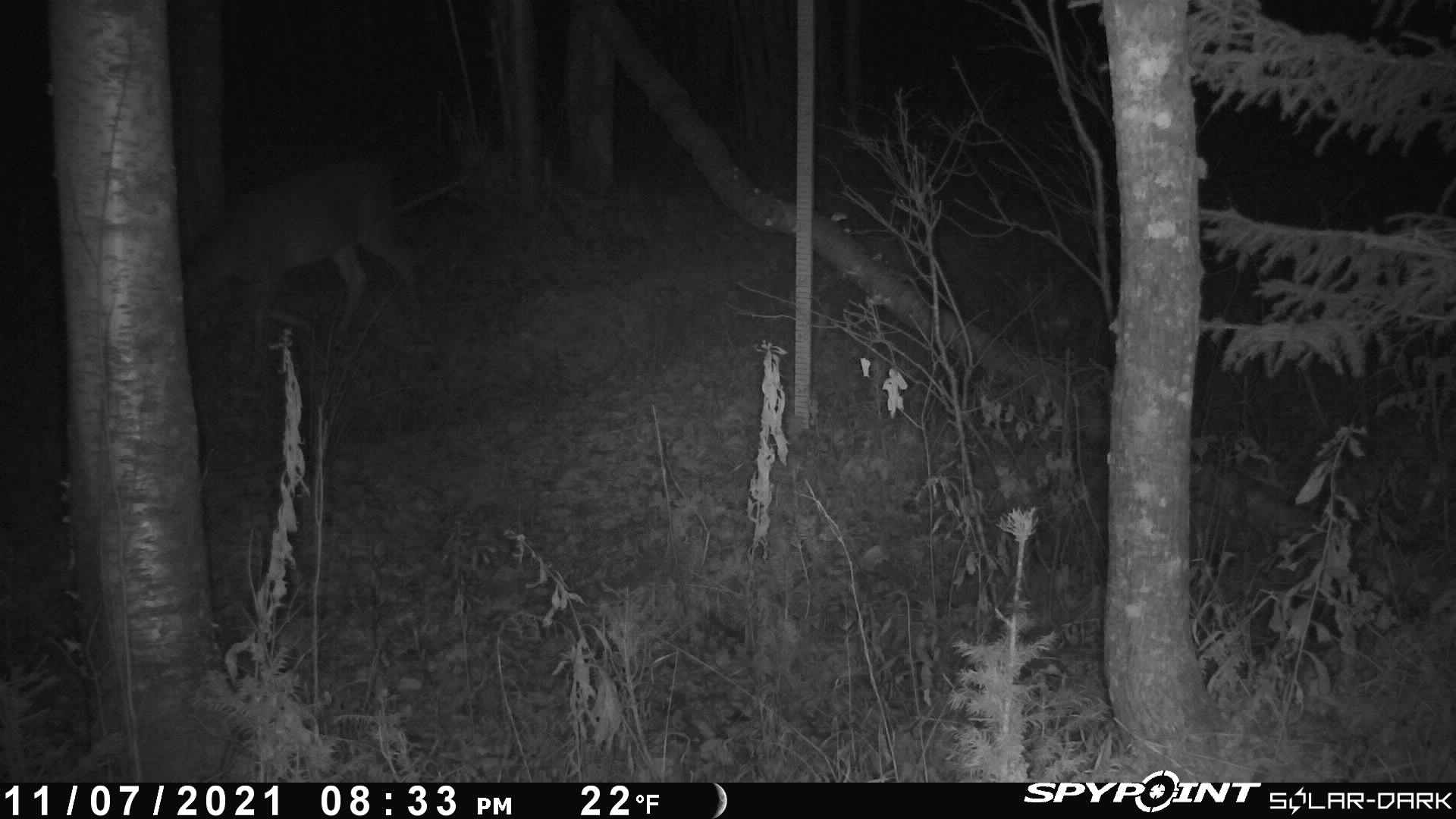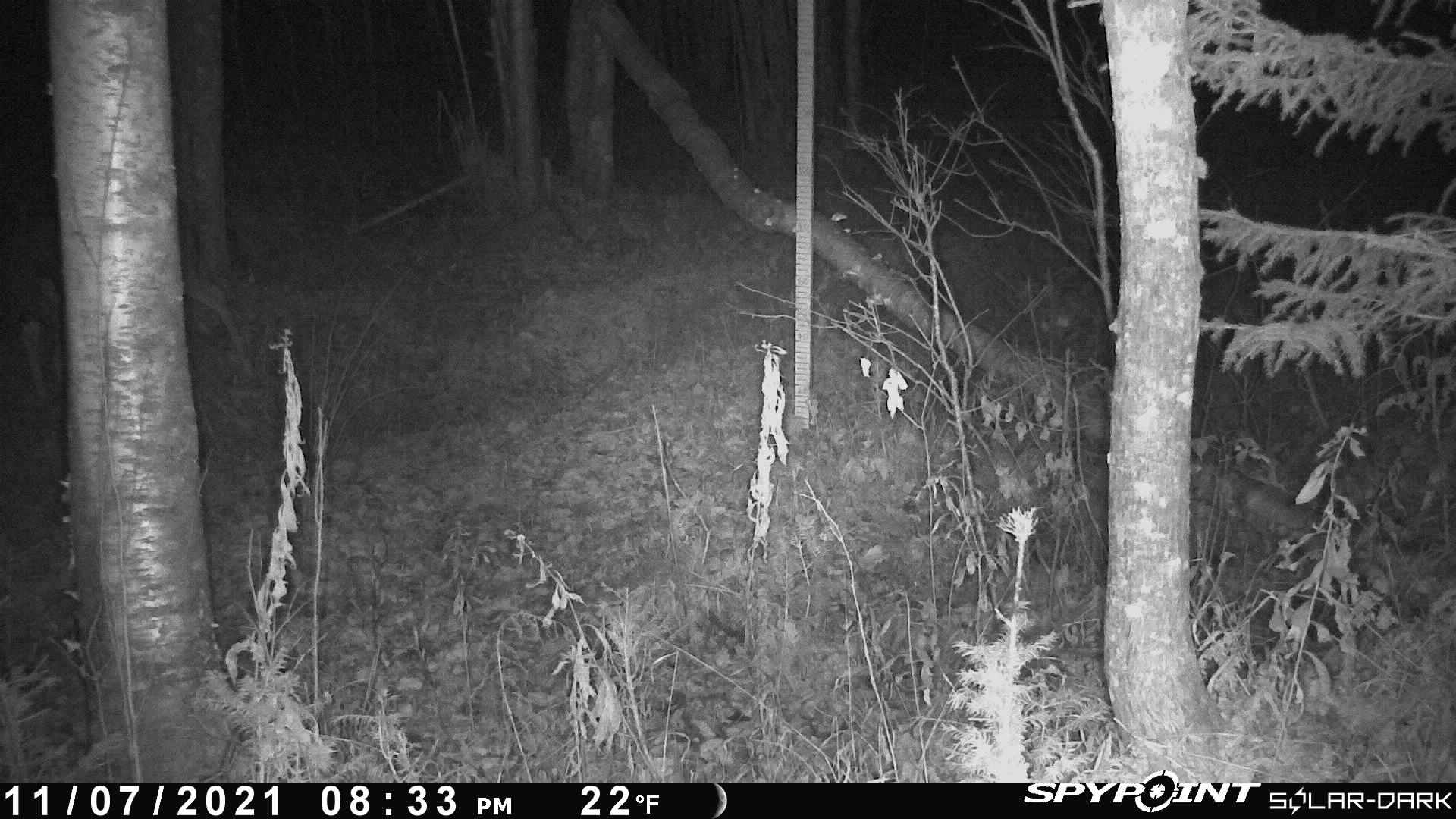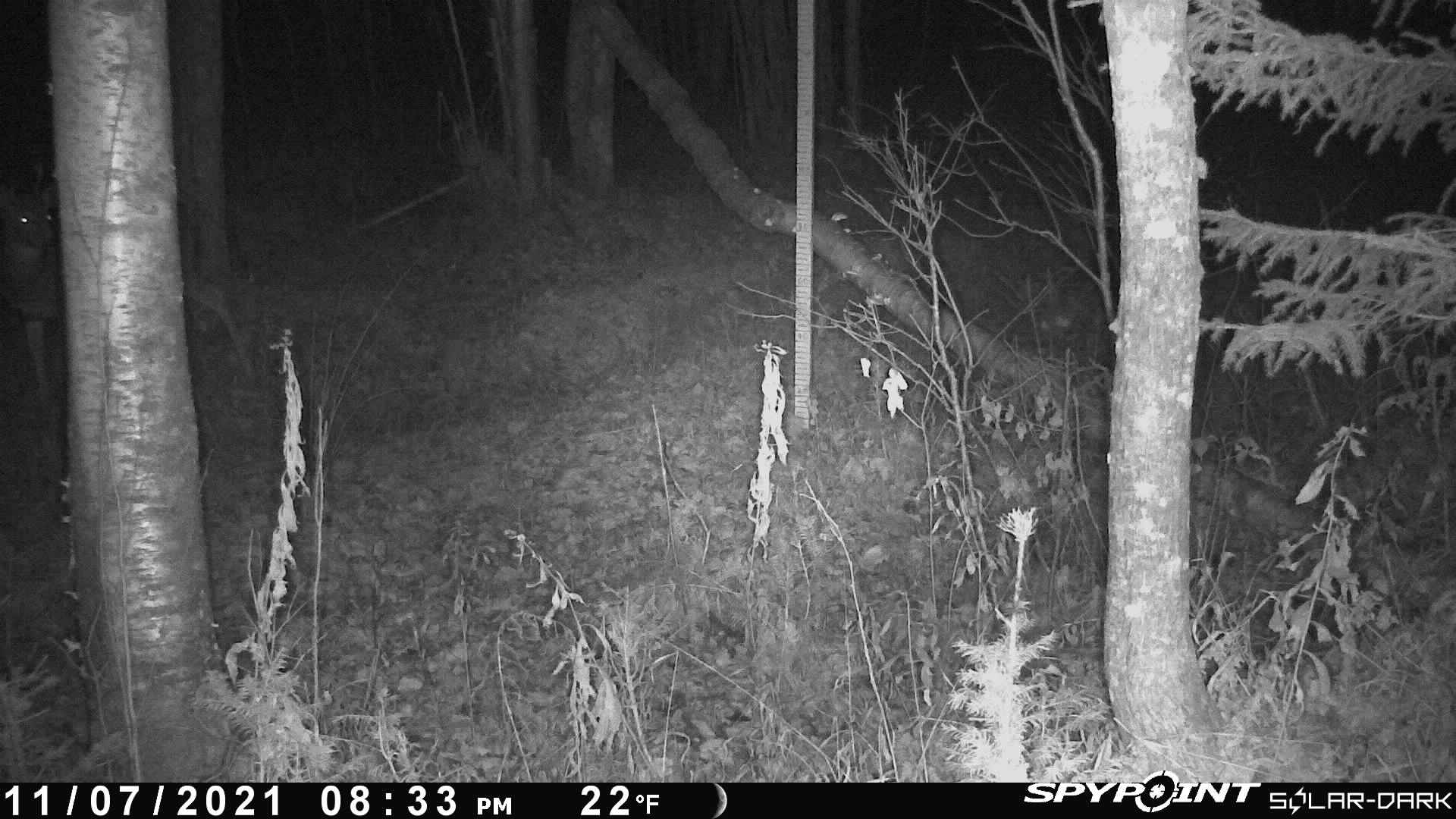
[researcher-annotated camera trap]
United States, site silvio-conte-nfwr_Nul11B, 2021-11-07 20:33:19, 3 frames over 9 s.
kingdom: Animalia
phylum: Chordata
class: Mammalia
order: Artiodactyla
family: Cervidae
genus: Odocoileus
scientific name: Odocoileus virginianus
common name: white-tailed deer